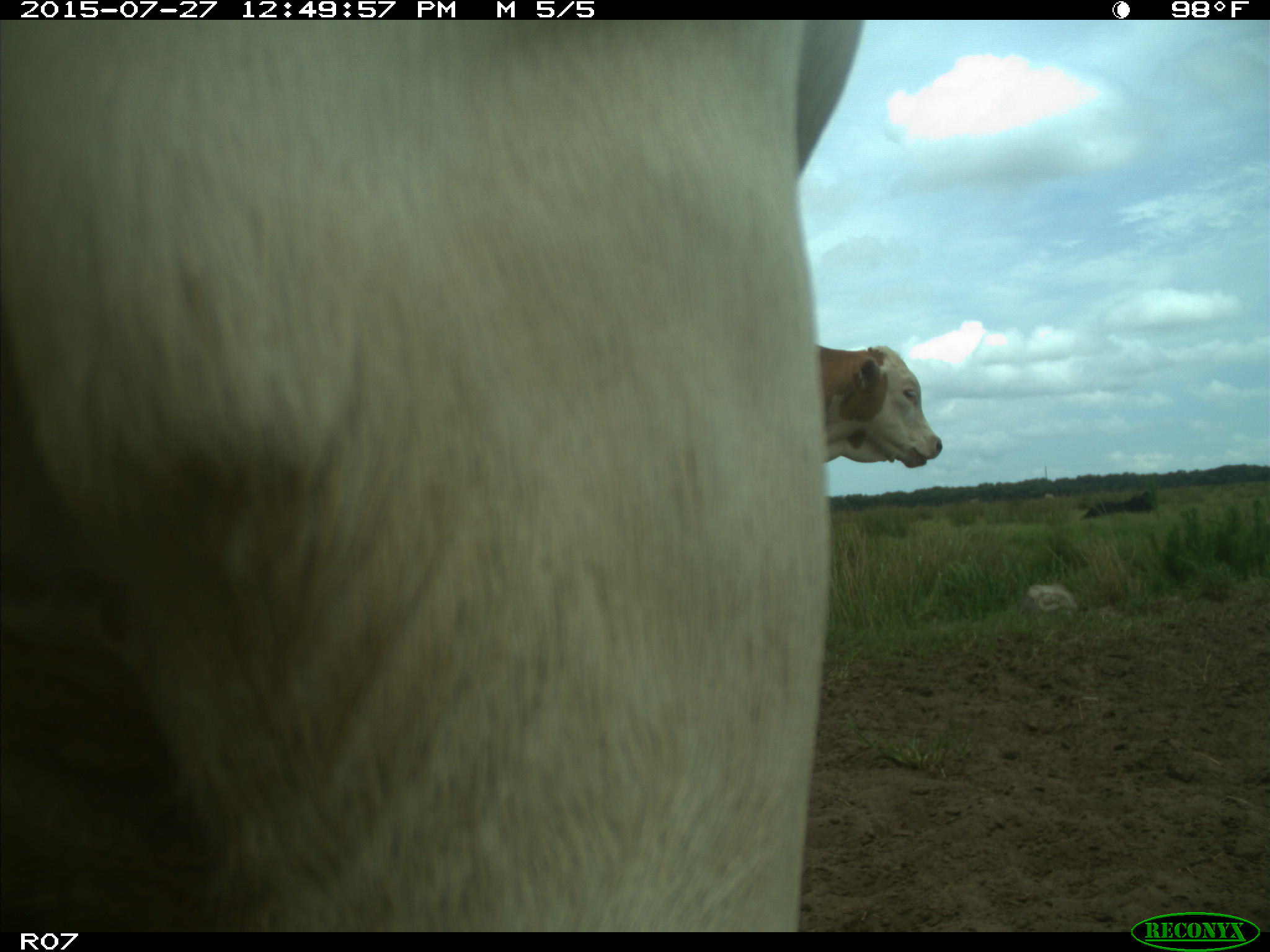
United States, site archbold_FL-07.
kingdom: Animalia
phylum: Chordata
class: Mammalia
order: Artiodactyla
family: Bovidae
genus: Bos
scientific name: Bos taurus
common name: domestic cow